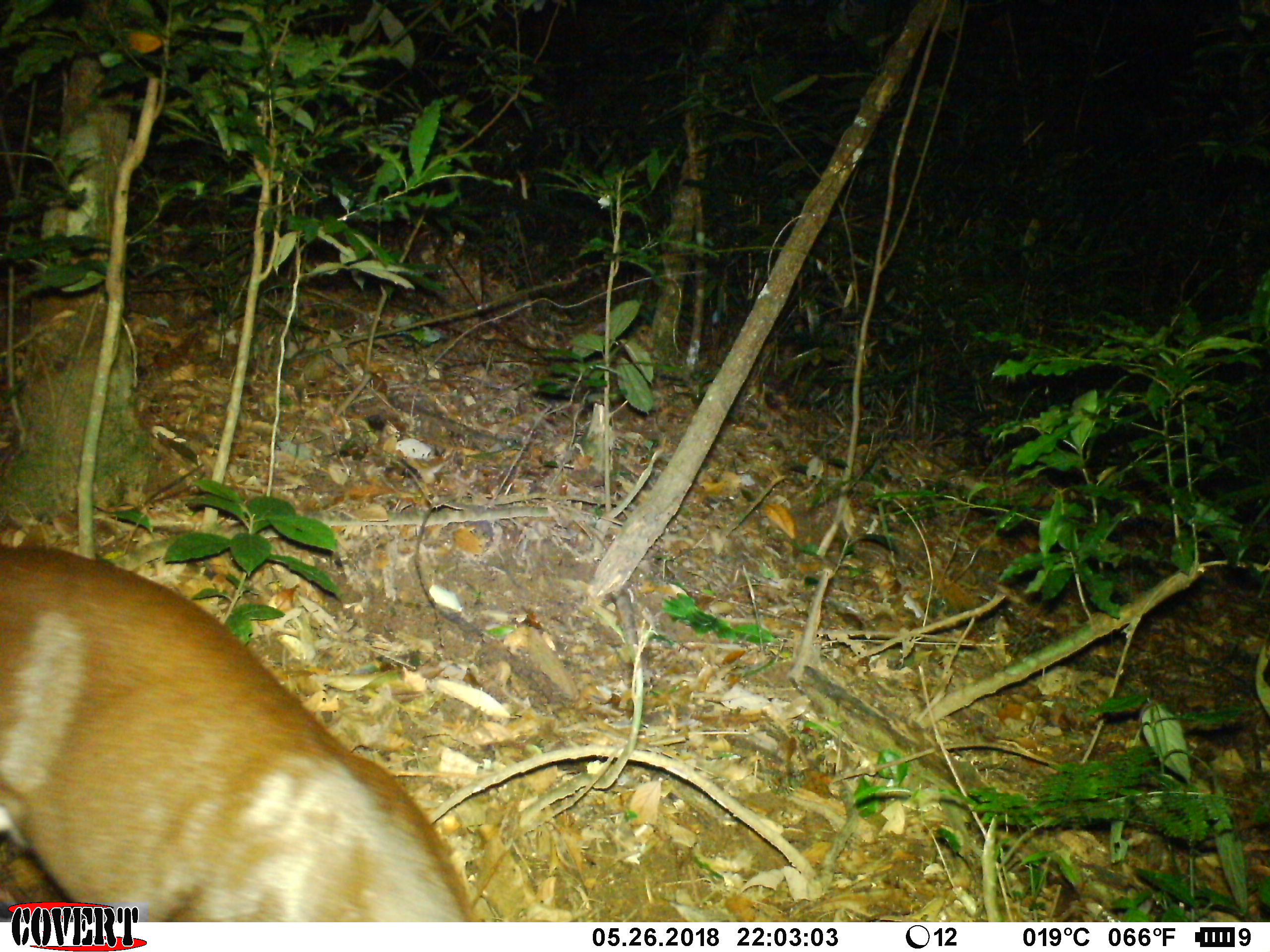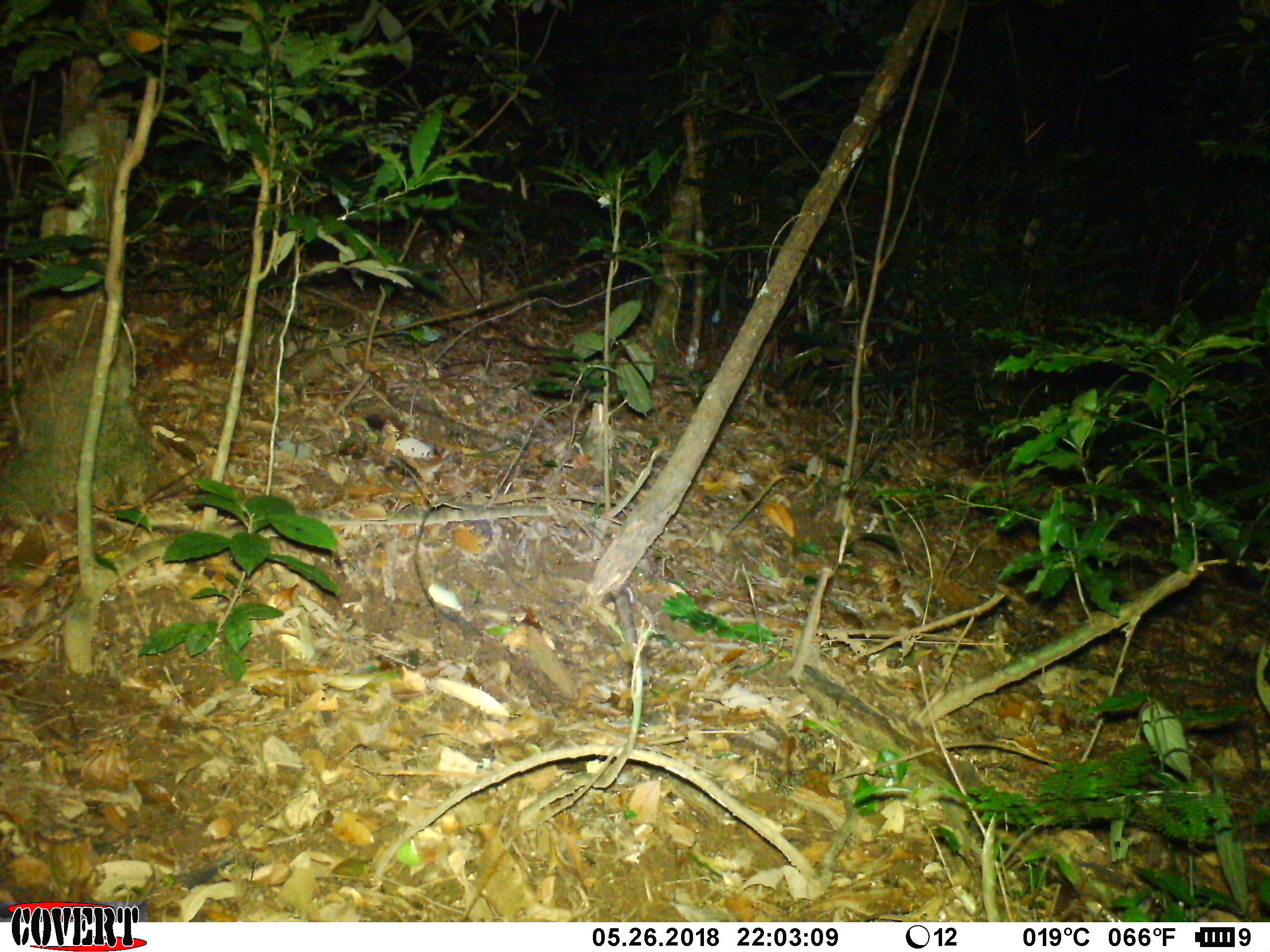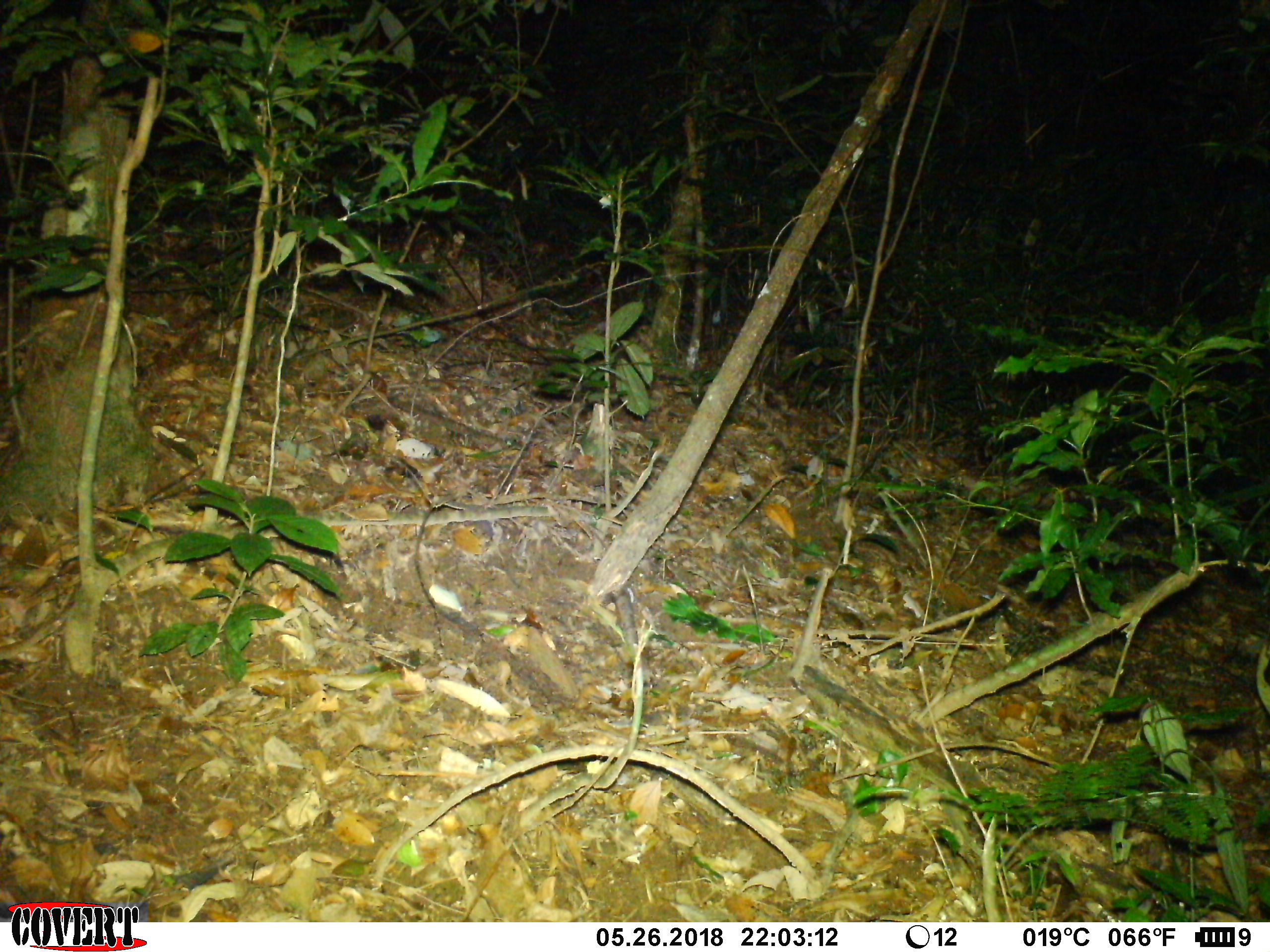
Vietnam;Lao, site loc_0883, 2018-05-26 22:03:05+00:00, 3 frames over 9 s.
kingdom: Animalia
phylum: Chordata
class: Mammalia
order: Artiodactyla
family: Cervidae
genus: Muntiacus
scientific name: Muntiacus rooseveltorum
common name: roosevelt's muntjac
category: roosevelts muntjac group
Roosevelts muntjac group (roosevelt's muntjac) (Muntiacus rooseveltorum). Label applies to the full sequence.